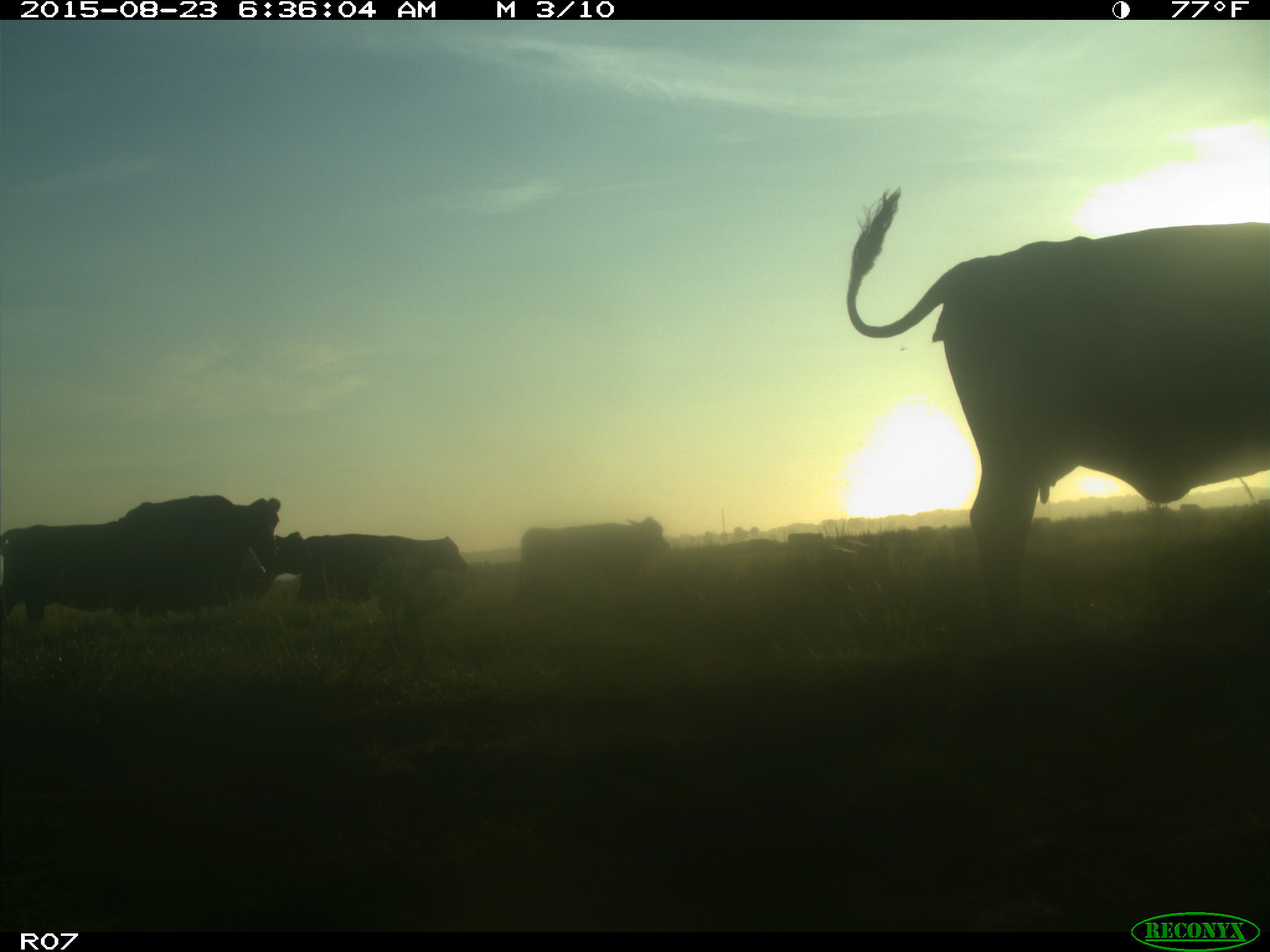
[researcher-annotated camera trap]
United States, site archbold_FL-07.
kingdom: Animalia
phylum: Chordata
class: Mammalia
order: Artiodactyla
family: Bovidae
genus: Bos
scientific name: Bos taurus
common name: domestic cow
Bos taurus (domestic cow).